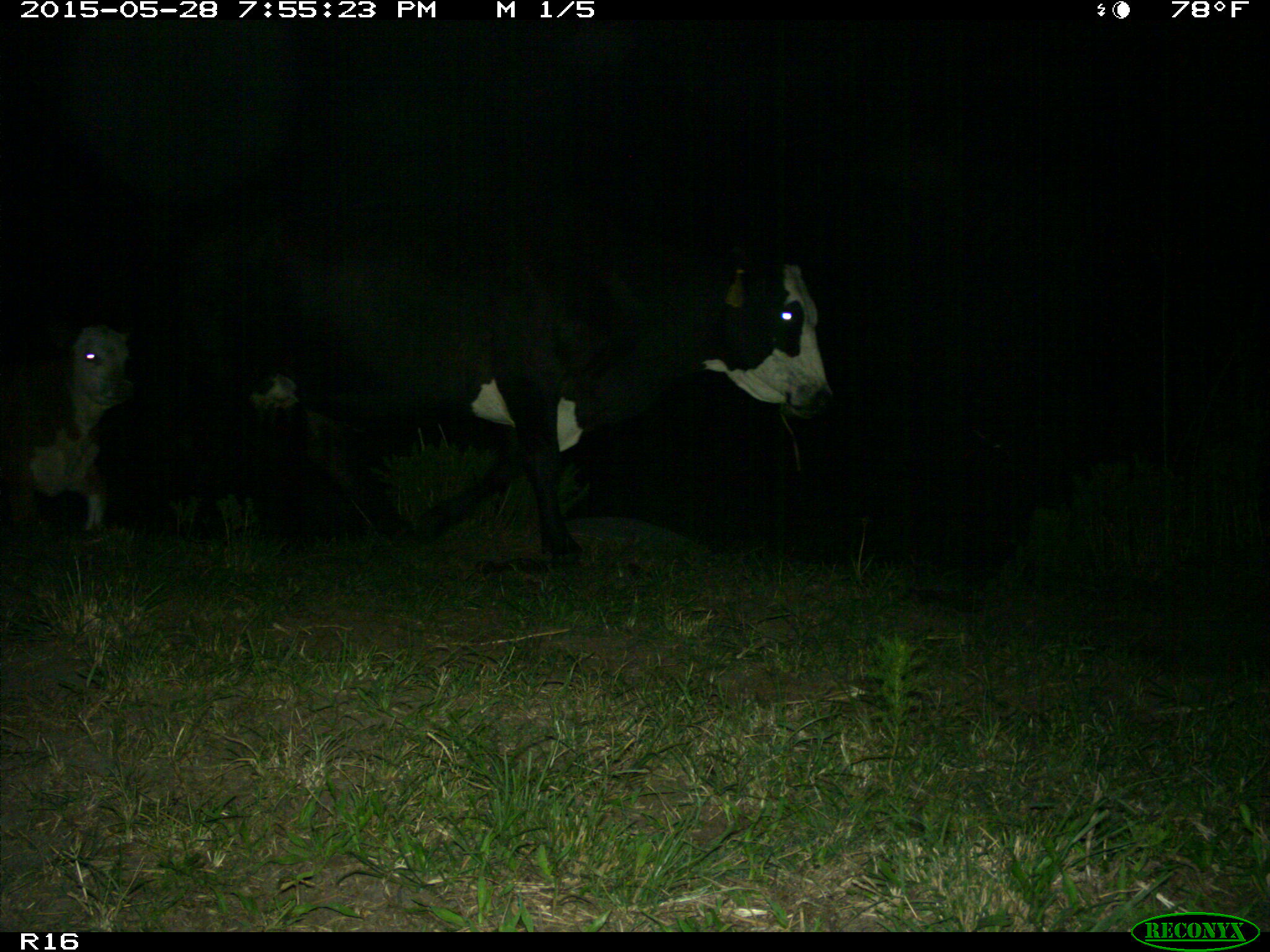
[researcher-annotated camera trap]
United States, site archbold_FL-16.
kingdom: Animalia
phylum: Chordata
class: Mammalia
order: Artiodactyla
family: Bovidae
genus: Bos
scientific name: Bos taurus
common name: domestic cow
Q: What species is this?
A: Bos taurus (domestic cow).